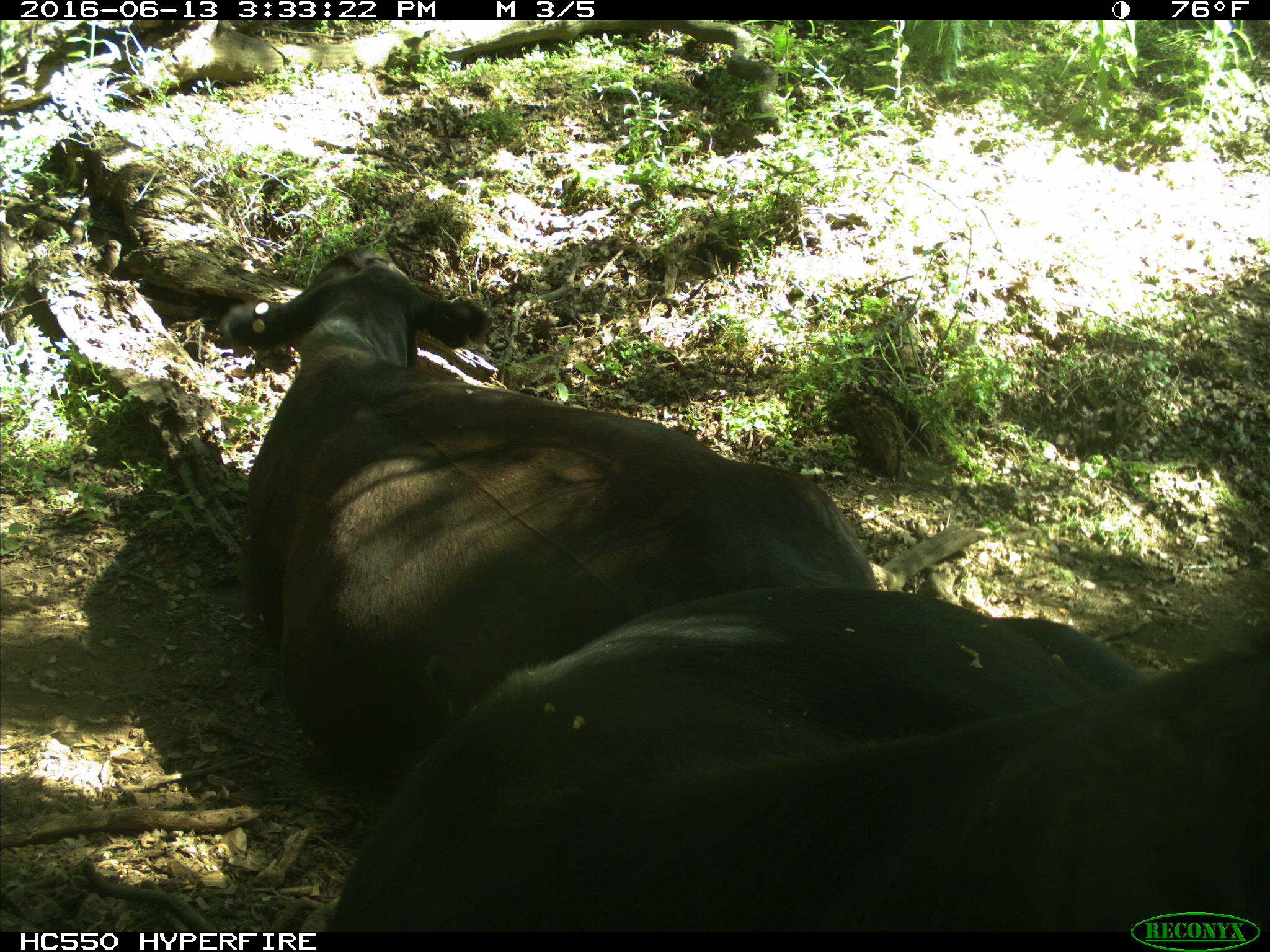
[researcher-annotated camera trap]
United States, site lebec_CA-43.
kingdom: Animalia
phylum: Chordata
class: Mammalia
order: Artiodactyla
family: Bovidae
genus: Bos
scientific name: Bos taurus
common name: domestic cow